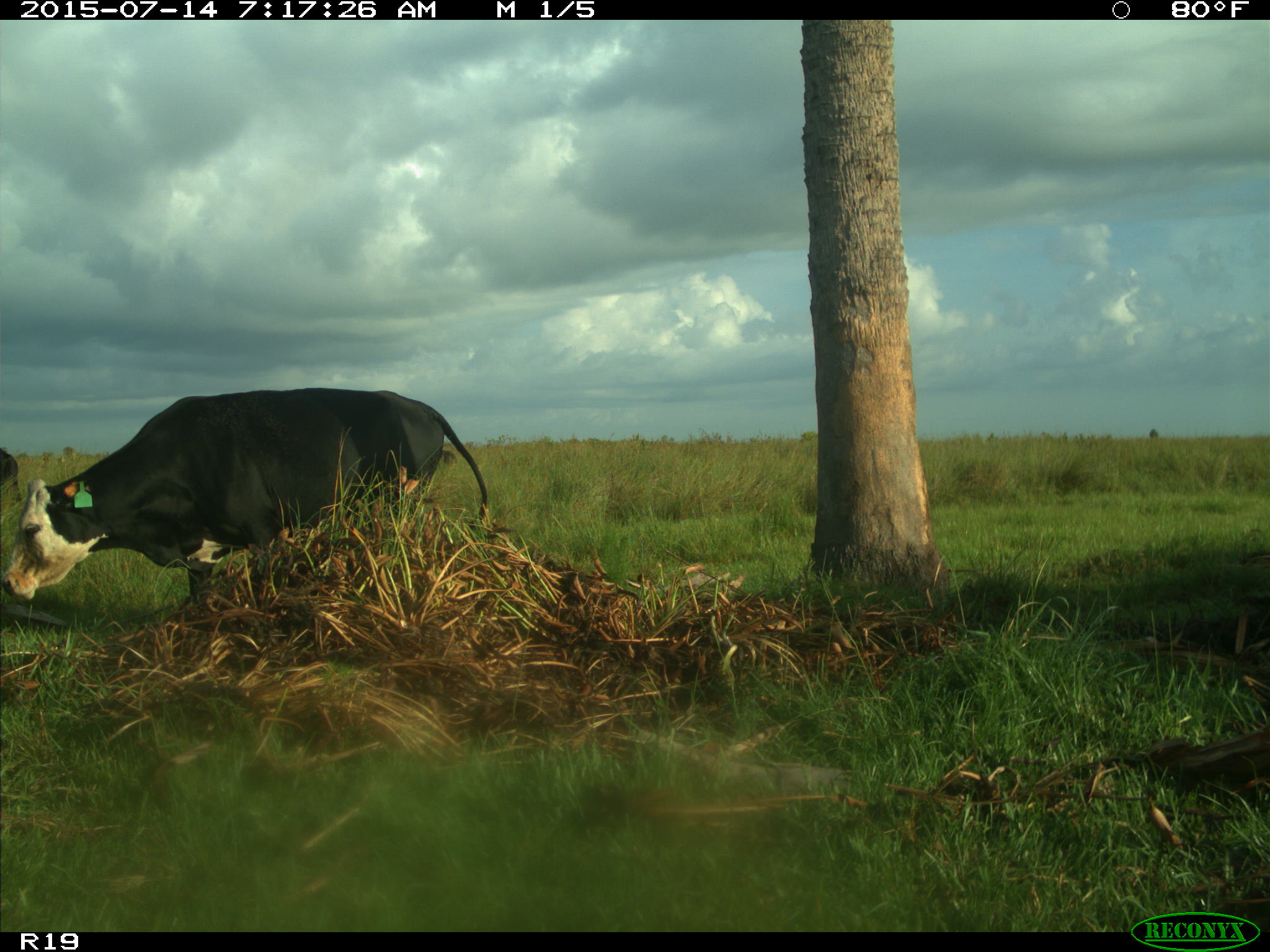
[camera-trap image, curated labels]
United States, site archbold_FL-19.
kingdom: Animalia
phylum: Chordata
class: Mammalia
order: Artiodactyla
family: Bovidae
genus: Bos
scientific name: Bos taurus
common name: domestic cow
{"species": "Bos taurus (domestic cow)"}